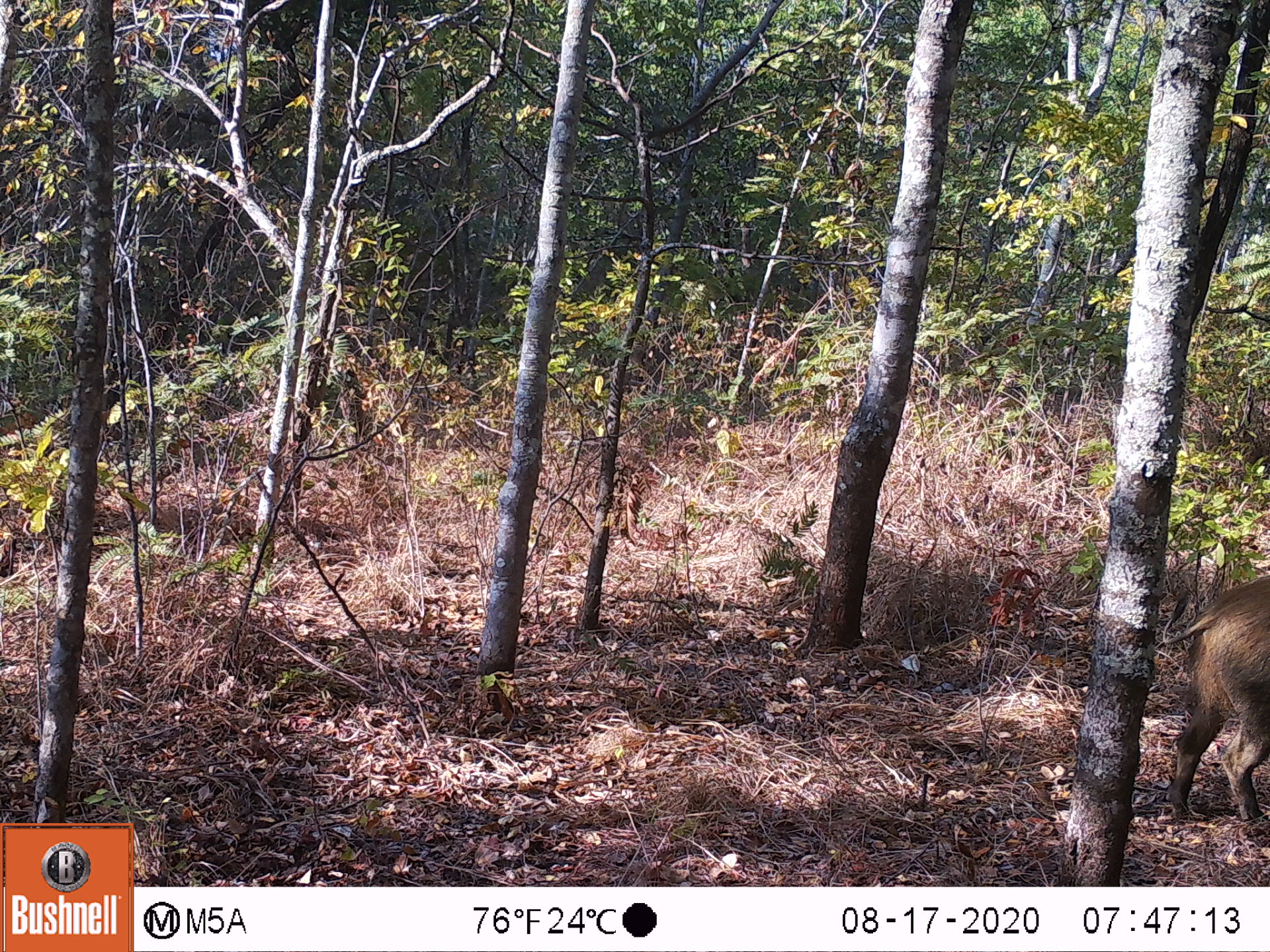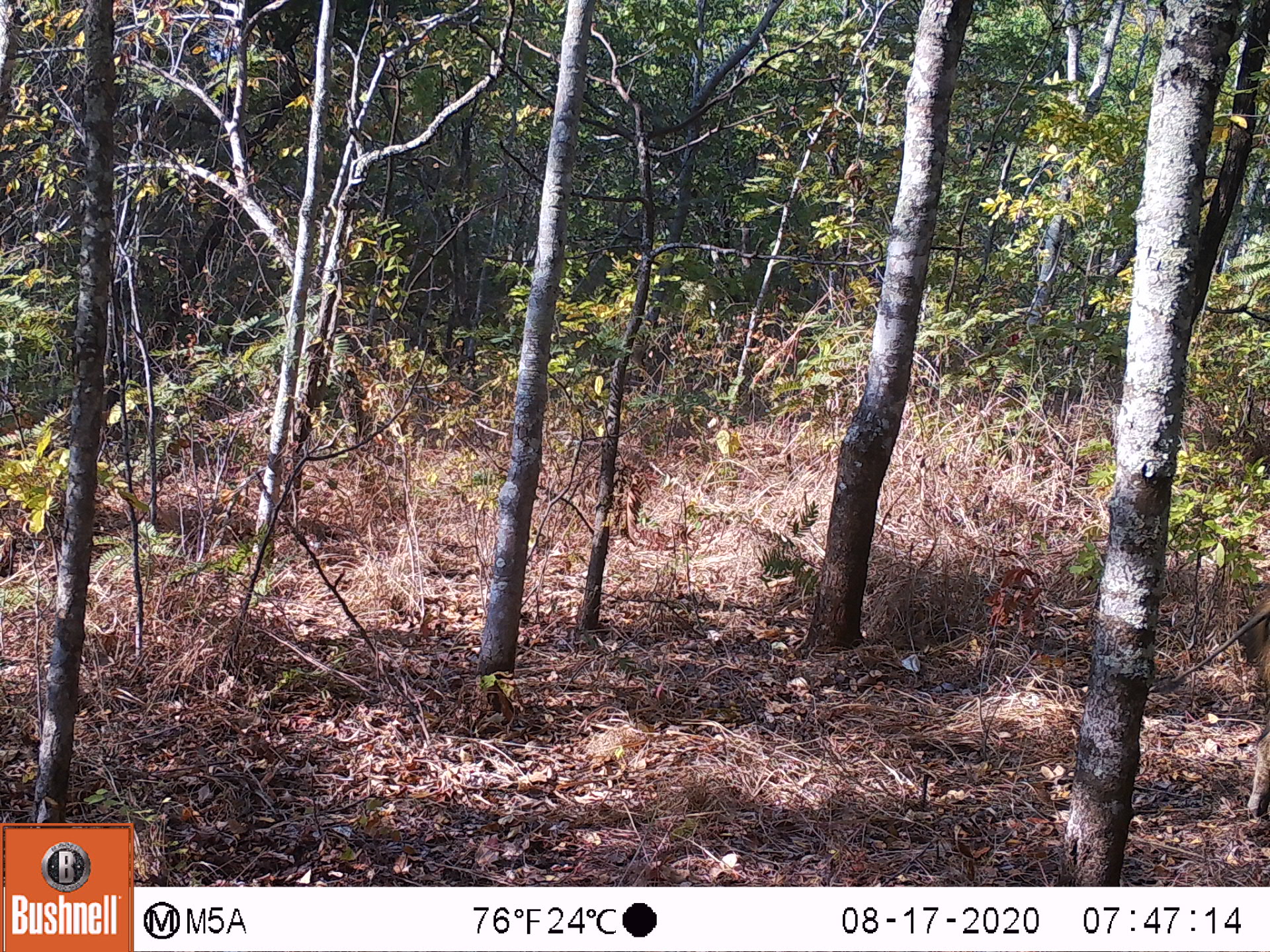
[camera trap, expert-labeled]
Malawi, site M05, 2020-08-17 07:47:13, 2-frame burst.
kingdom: Animalia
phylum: Chordata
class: Mammalia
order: Artiodactyla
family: Suidae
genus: Potamochoerus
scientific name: Potamochoerus larvatus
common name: bushpig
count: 1